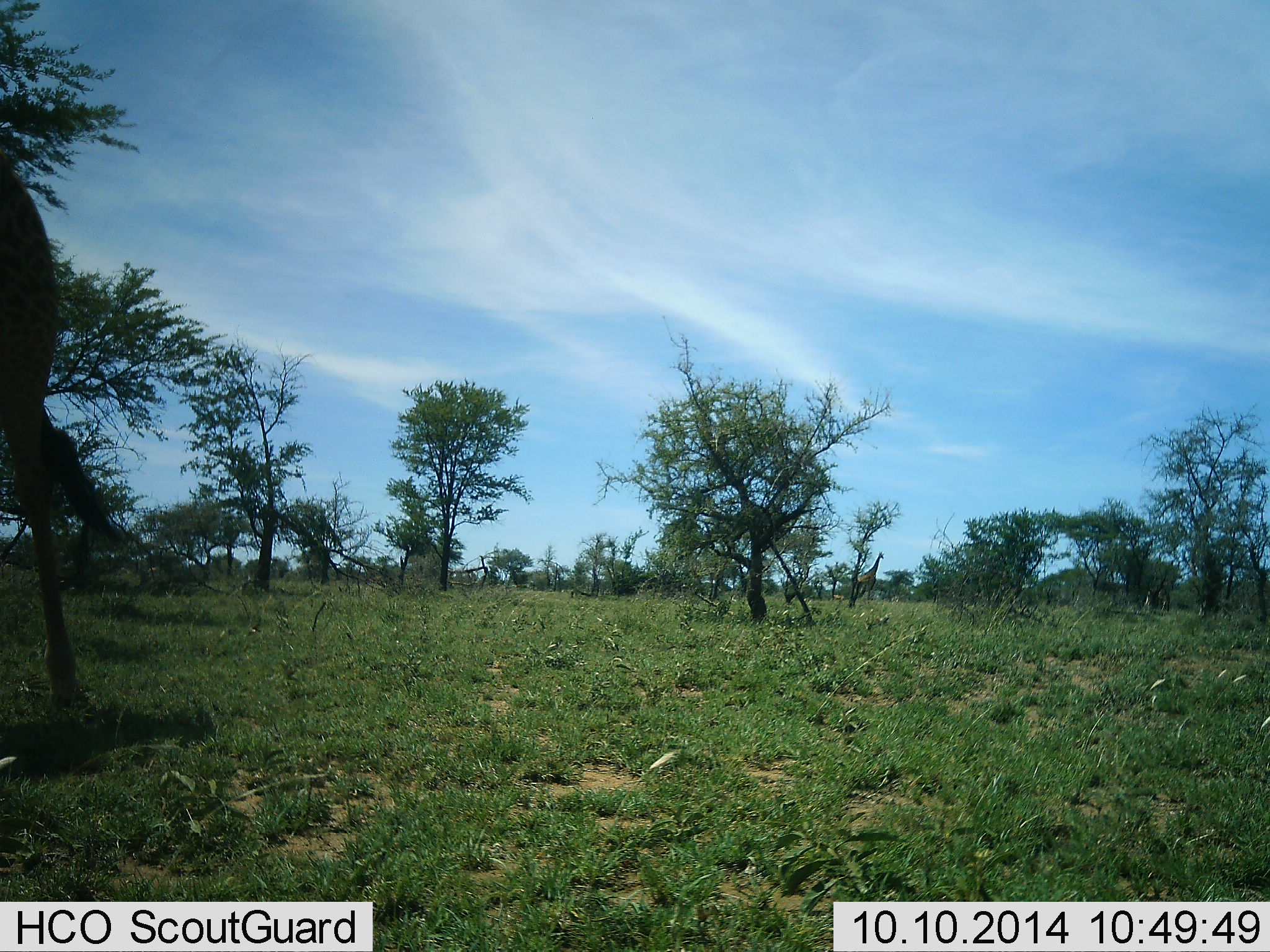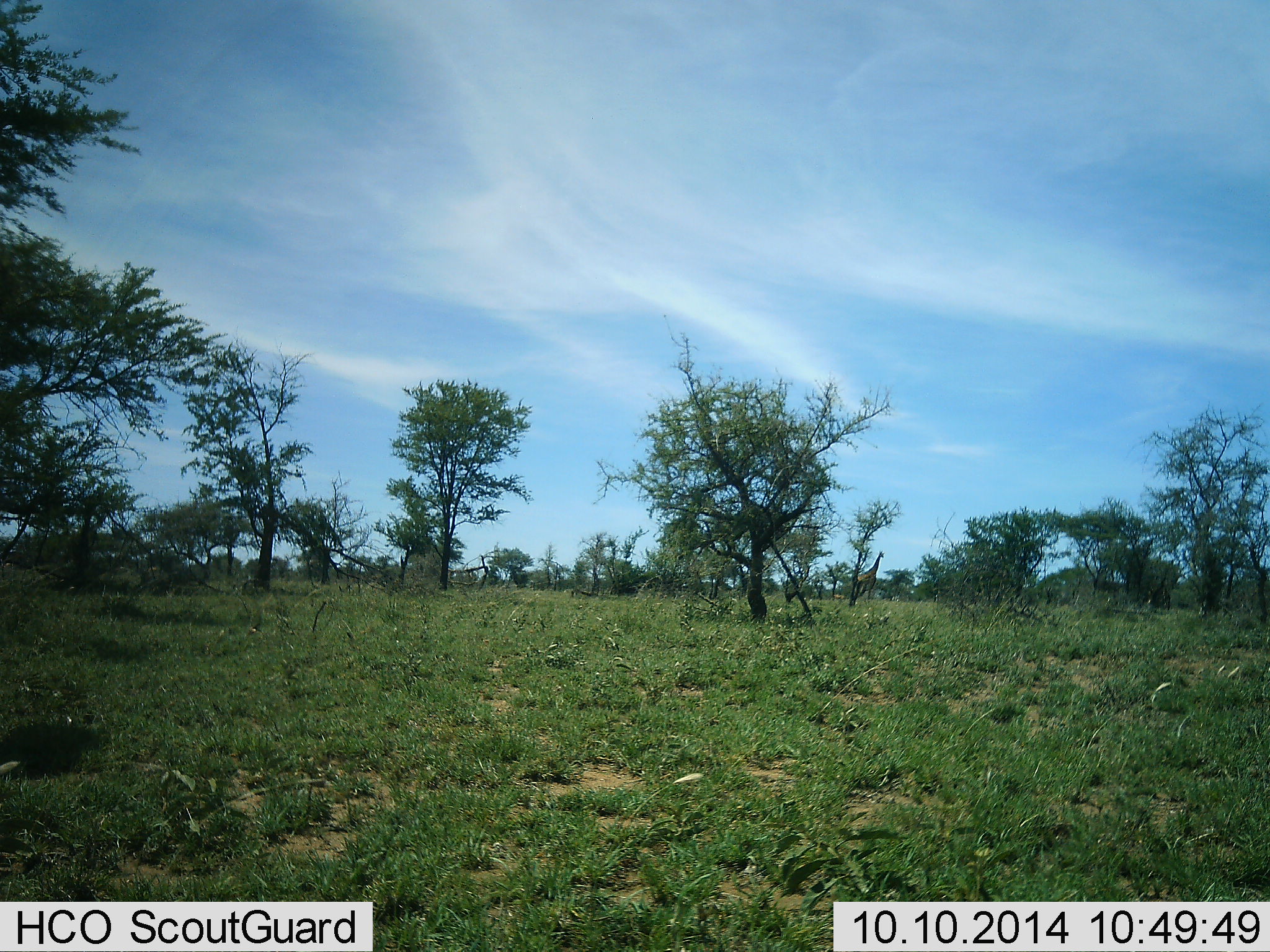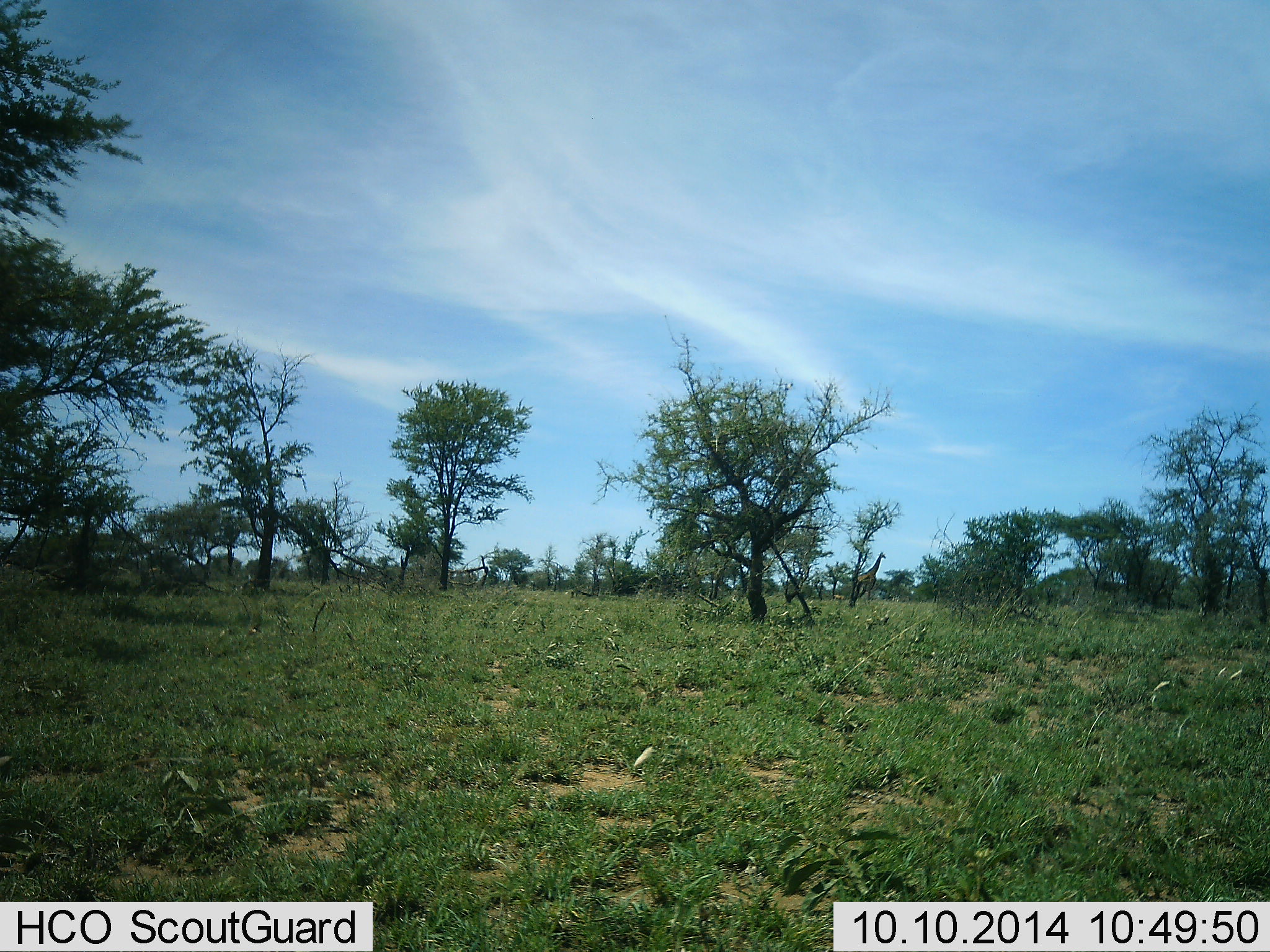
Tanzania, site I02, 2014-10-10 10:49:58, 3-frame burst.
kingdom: Animalia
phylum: Chordata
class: Mammalia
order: Artiodactyla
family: Giraffidae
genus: Giraffa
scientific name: Giraffa camelopardalis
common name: giraffe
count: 2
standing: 60%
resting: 0%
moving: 90%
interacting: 0%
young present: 0%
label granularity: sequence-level